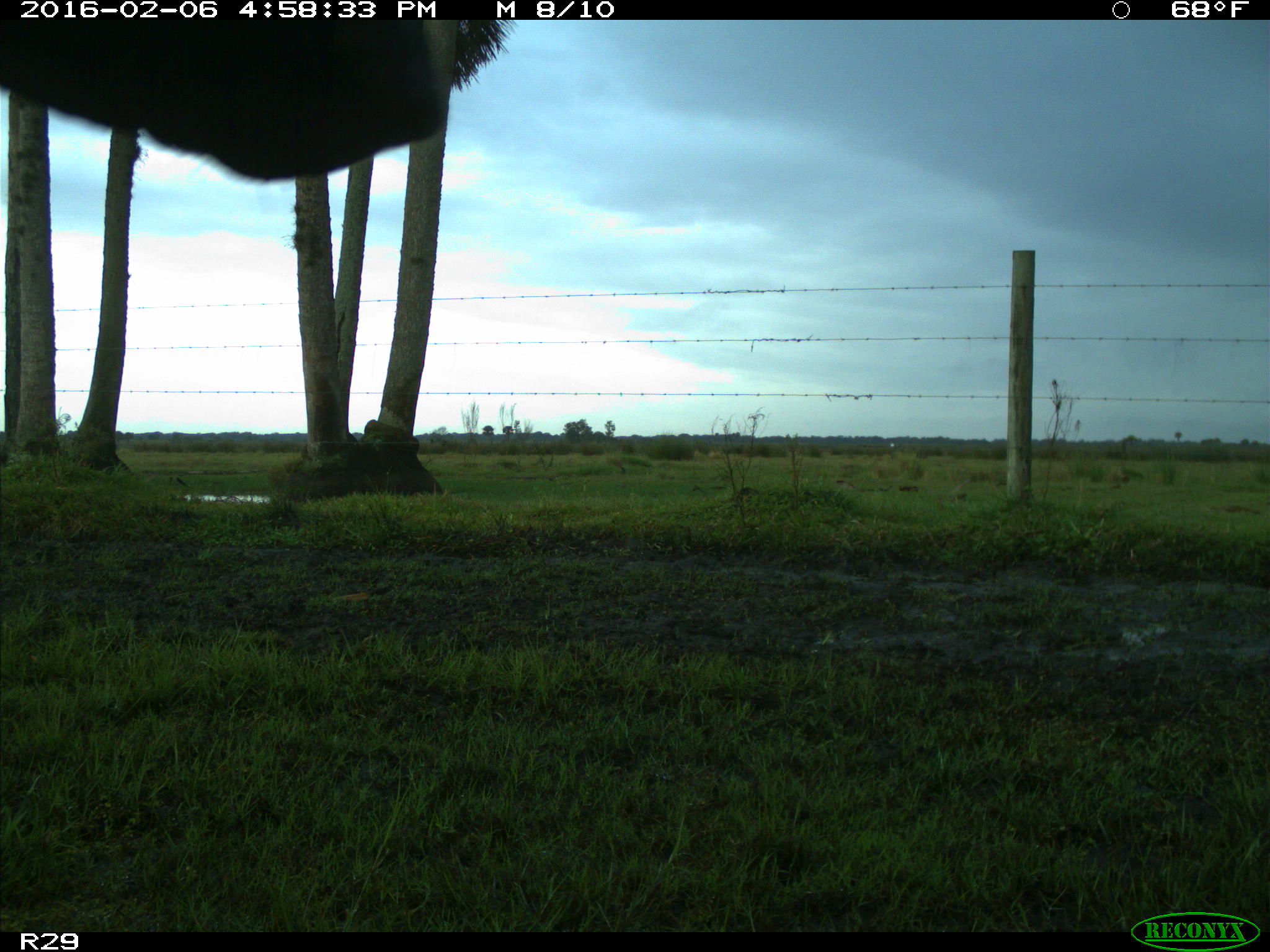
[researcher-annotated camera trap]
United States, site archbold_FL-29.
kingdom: Animalia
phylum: Chordata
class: Mammalia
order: Artiodactyla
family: Bovidae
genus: Bos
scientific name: Bos taurus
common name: domestic cow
Bos taurus (domestic cow).